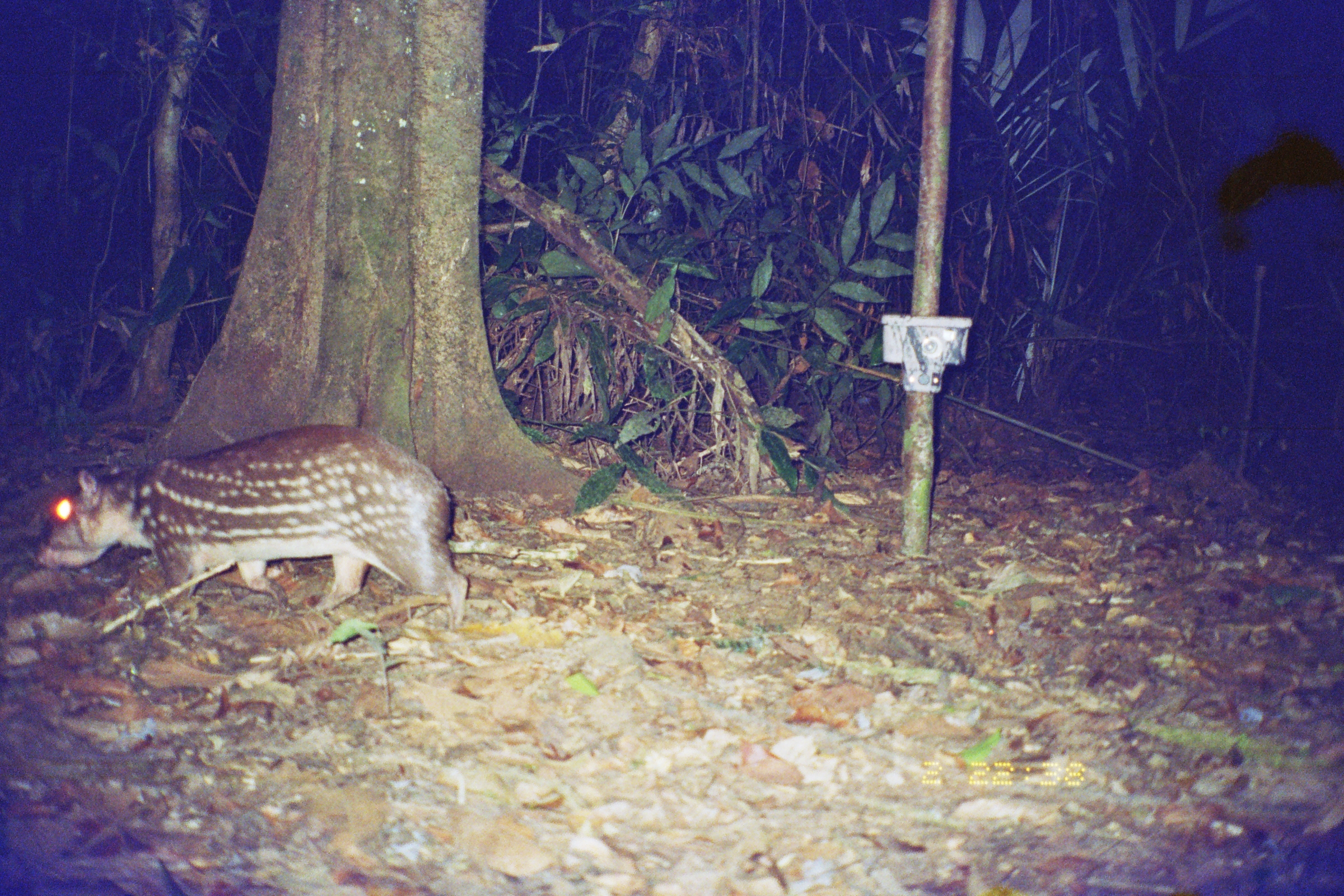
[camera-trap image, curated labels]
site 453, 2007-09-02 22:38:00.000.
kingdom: Animalia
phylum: Chordata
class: Mammalia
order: Rodentia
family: Cuniculidae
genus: Cuniculus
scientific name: Cuniculus paca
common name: spotted paca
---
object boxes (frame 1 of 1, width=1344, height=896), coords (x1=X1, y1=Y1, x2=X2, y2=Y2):
cuniculus paca: (x1=36, y1=423, x2=469, y2=628)